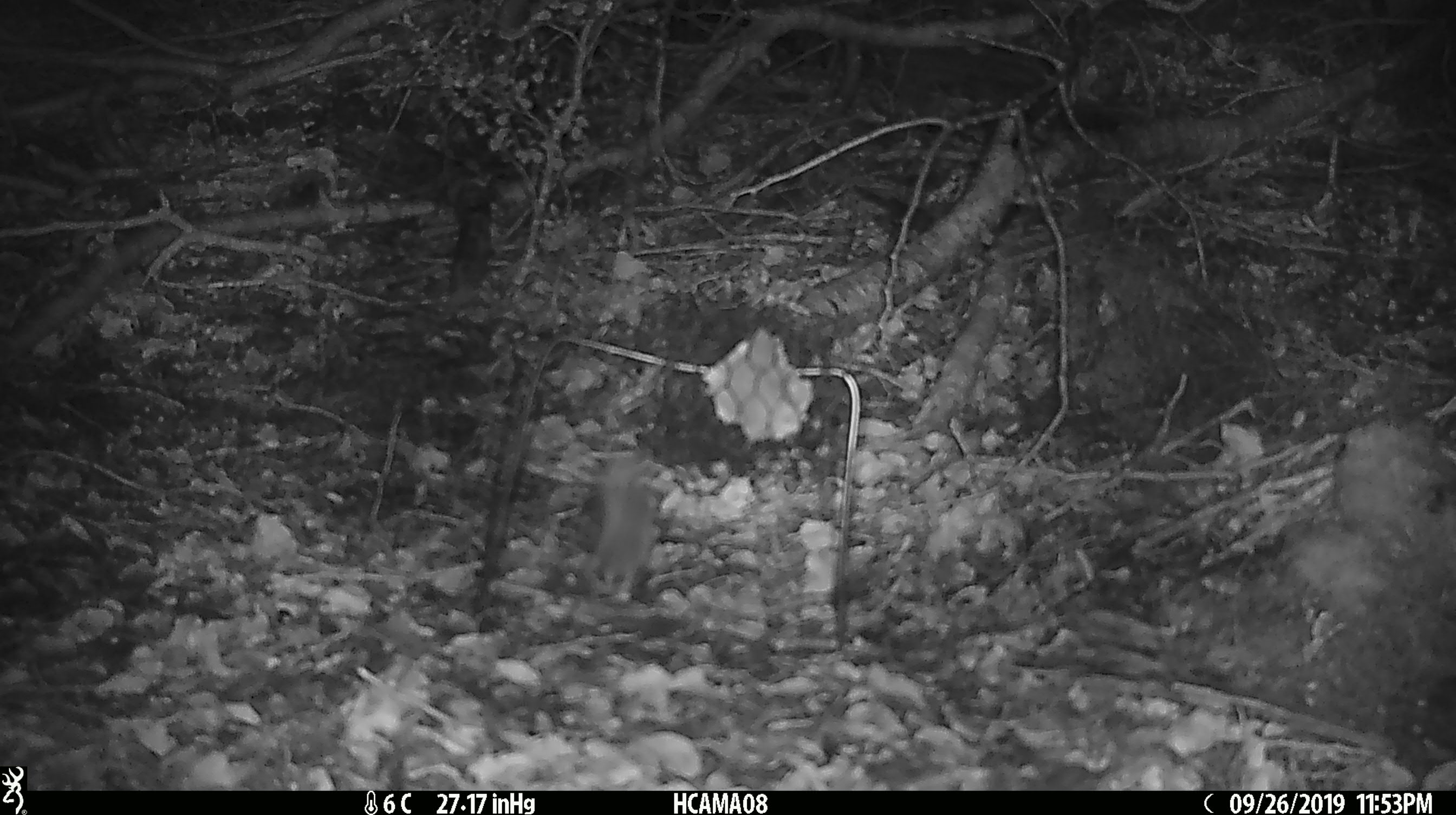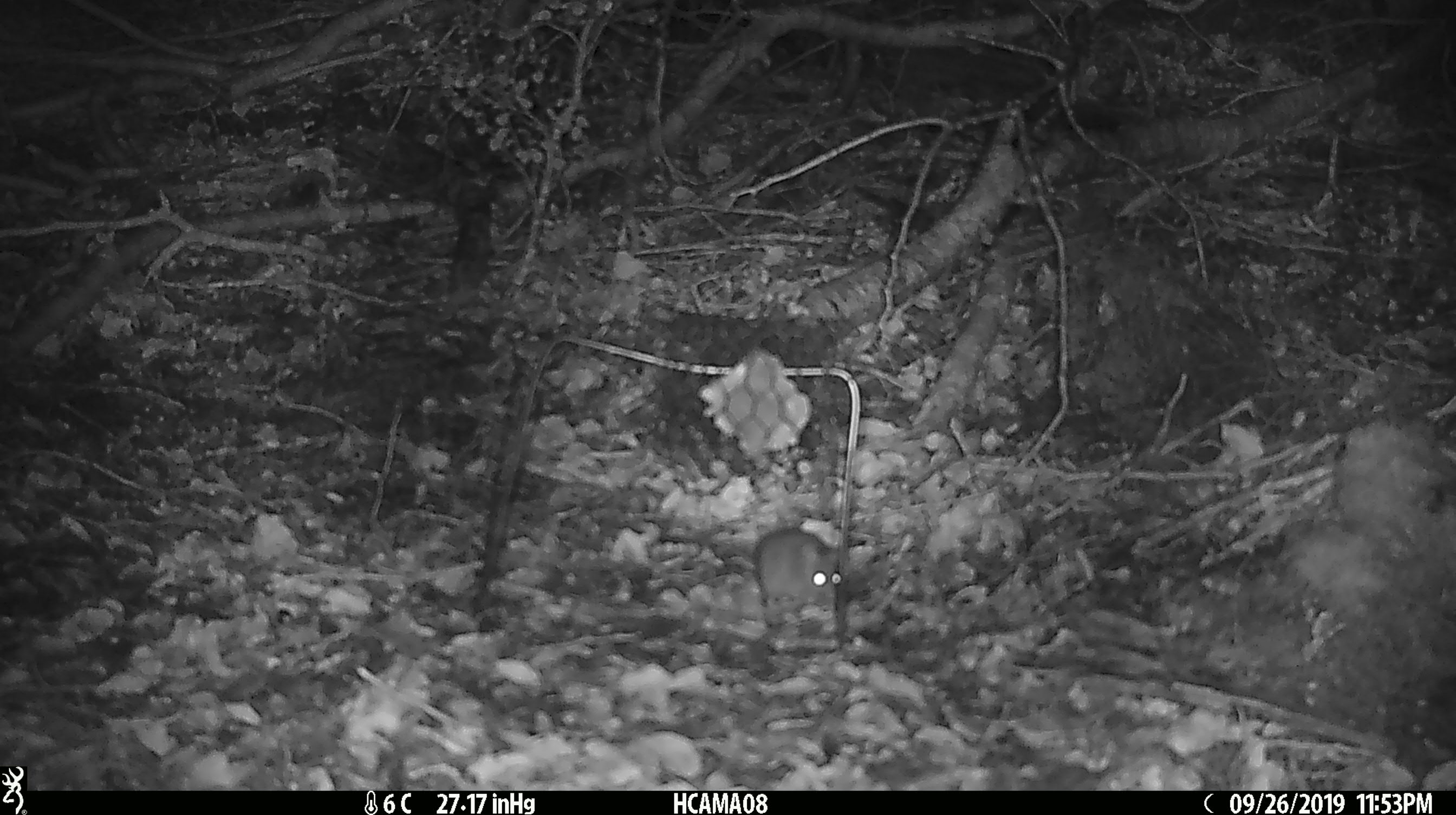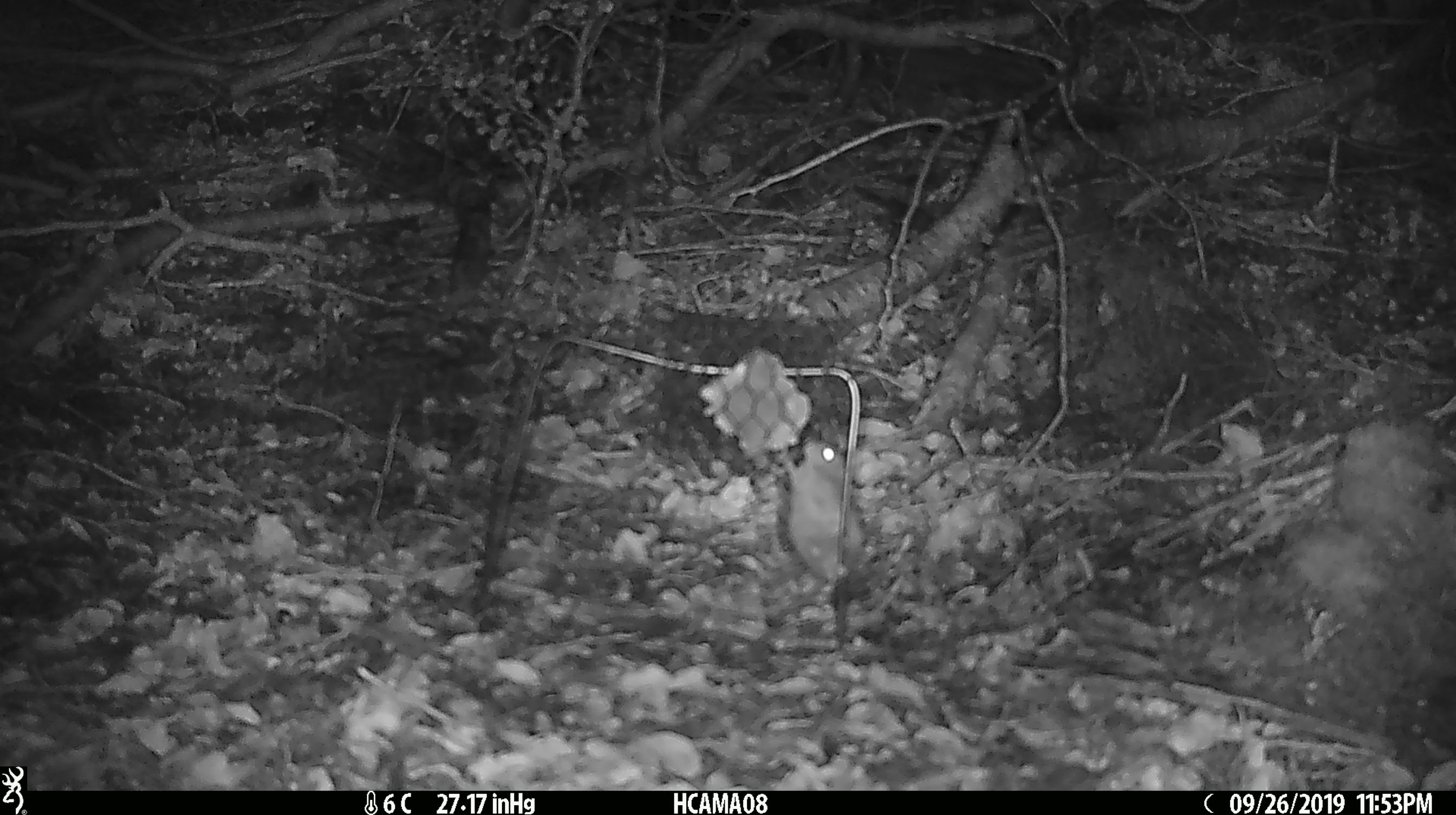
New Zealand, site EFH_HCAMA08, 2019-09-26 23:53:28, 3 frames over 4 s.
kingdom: Animalia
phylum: Chordata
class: Mammalia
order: Rodentia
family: Muridae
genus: Mus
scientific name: Mus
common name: mouse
Mouse (Mus).